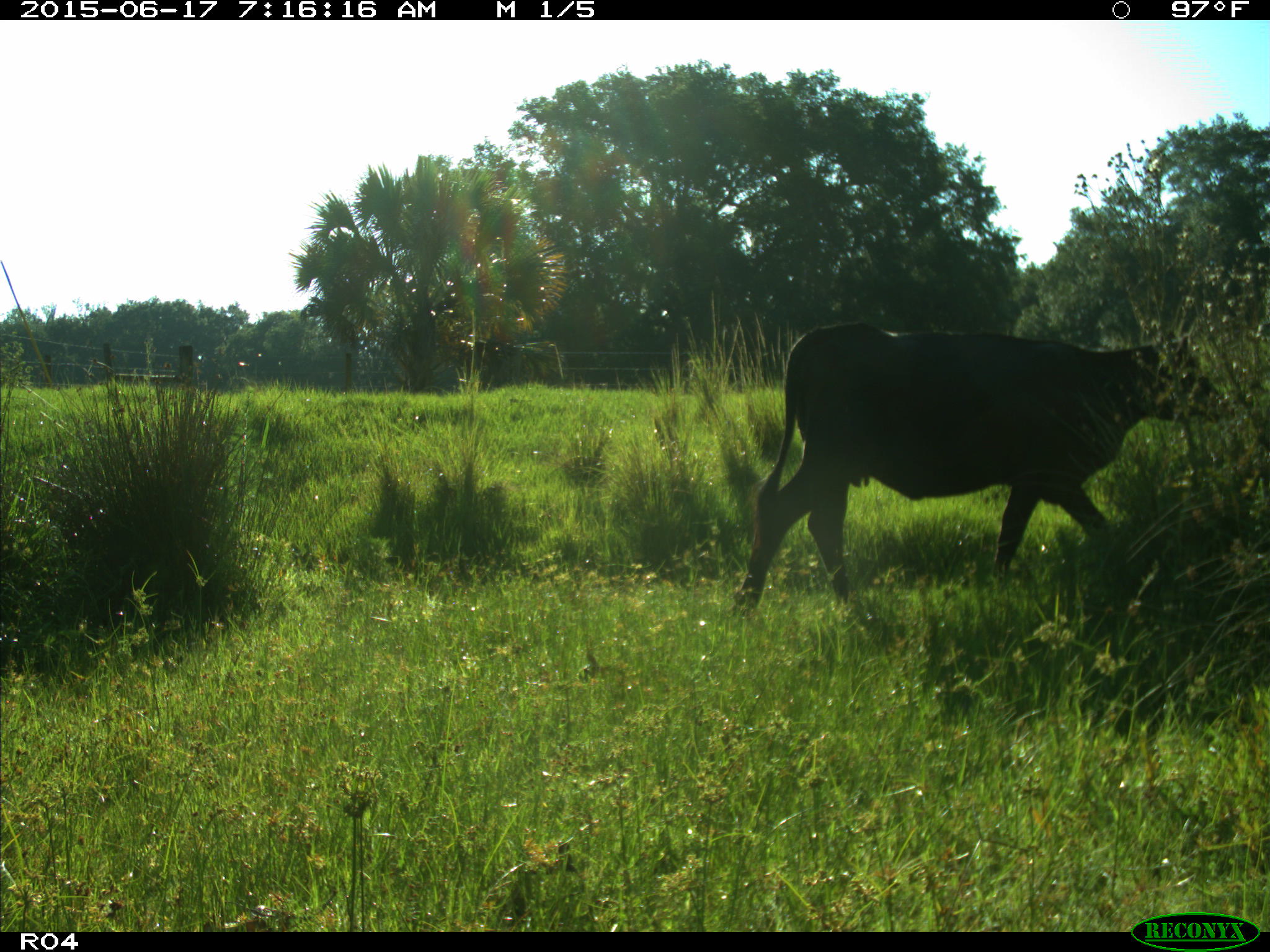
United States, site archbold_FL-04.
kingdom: Animalia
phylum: Chordata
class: Mammalia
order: Artiodactyla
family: Bovidae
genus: Bos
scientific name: Bos taurus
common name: domestic cow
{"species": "Bos taurus (domestic cow)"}